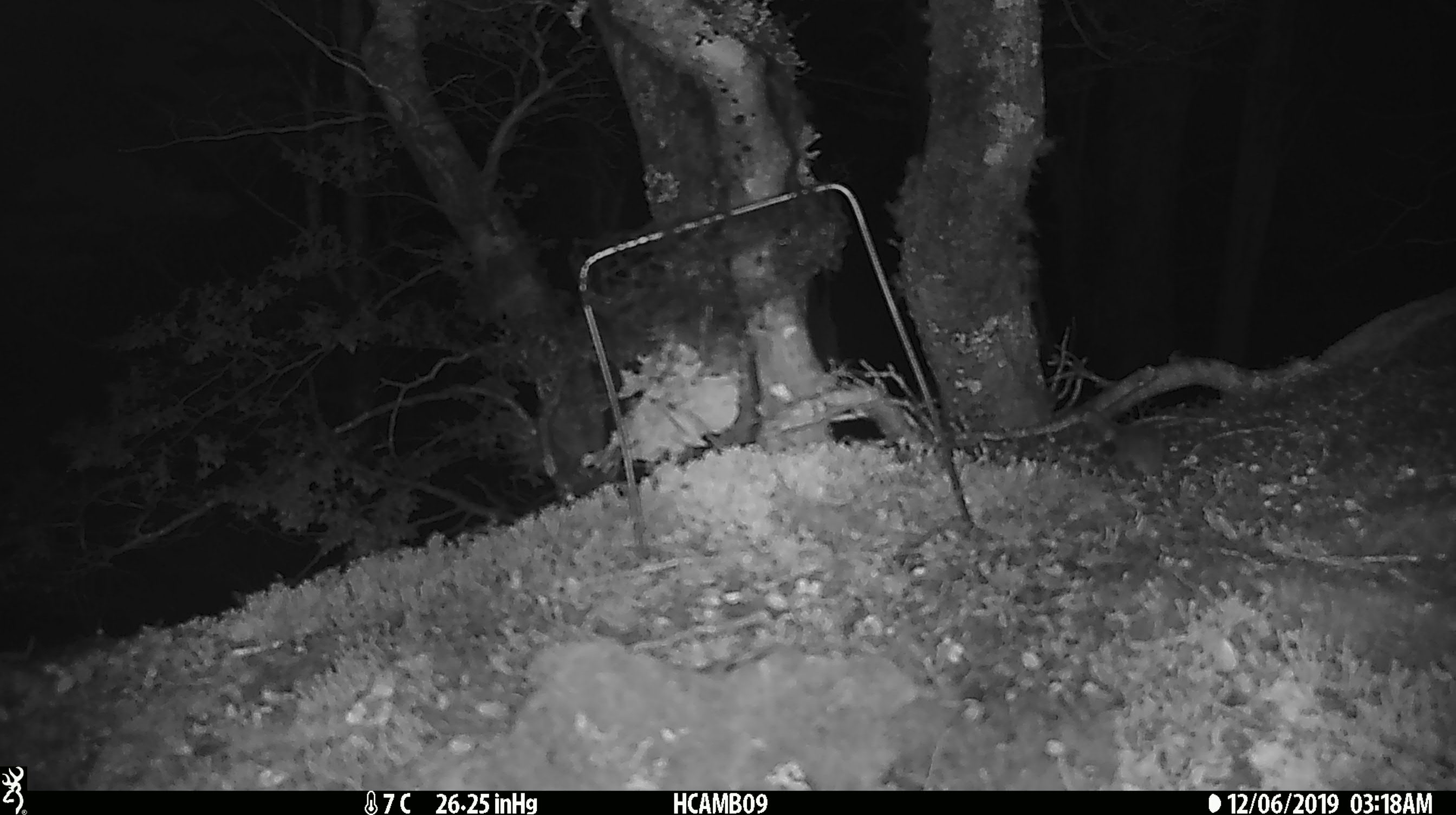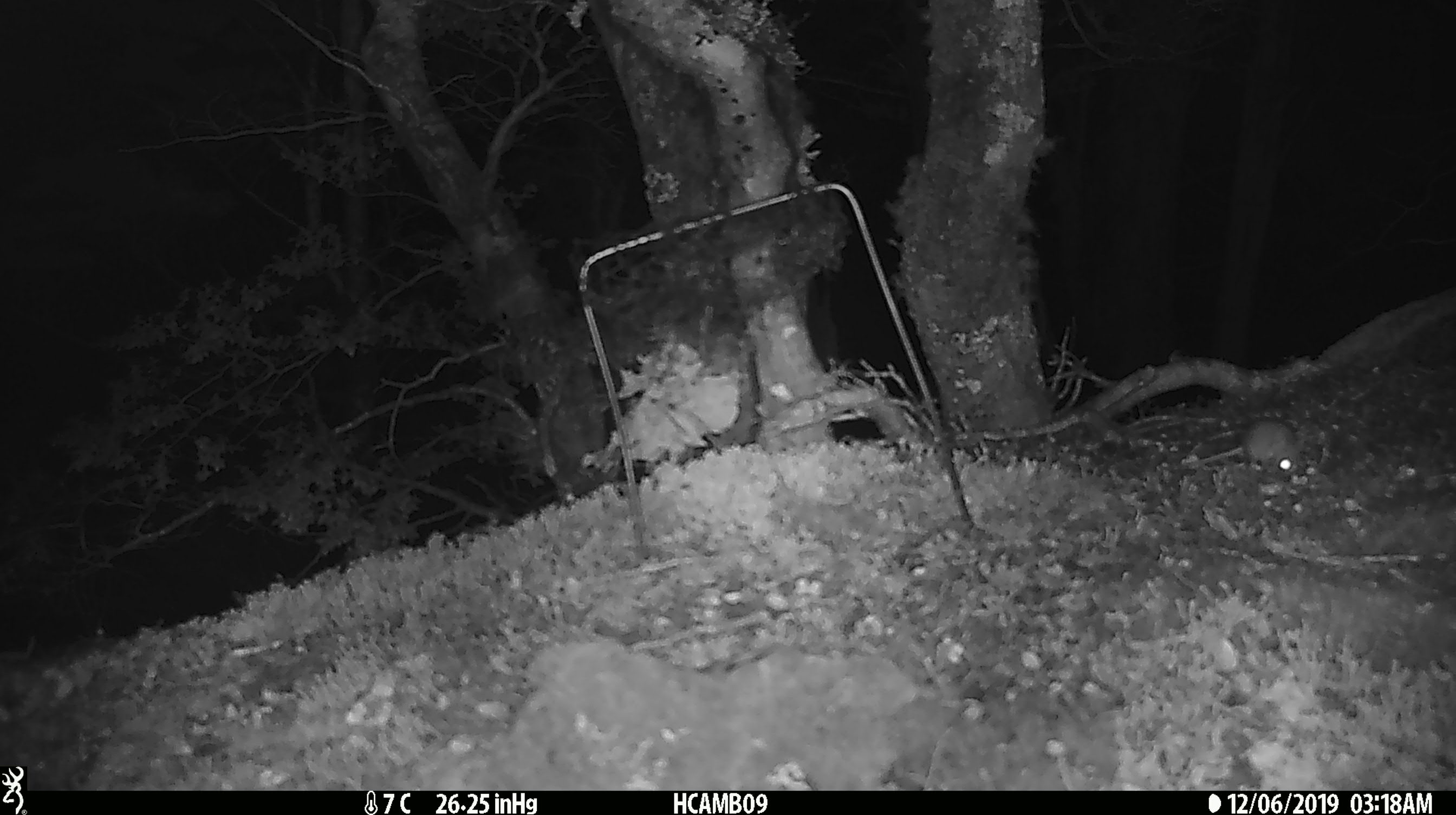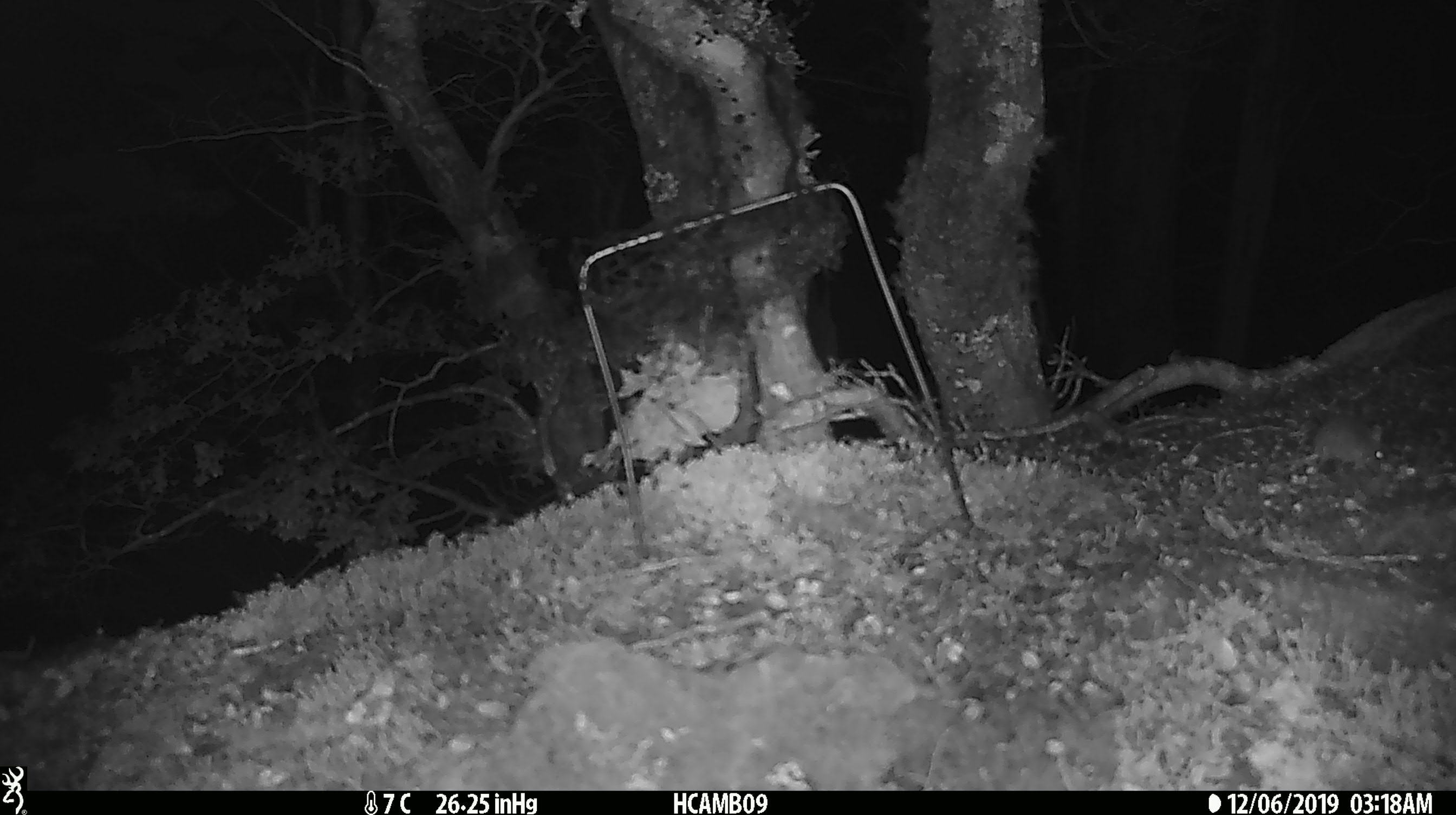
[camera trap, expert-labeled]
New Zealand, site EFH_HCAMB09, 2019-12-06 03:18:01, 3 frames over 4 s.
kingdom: Animalia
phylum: Chordata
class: Mammalia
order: Rodentia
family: Muridae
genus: Mus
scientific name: Mus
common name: mouse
Mouse (Mus).